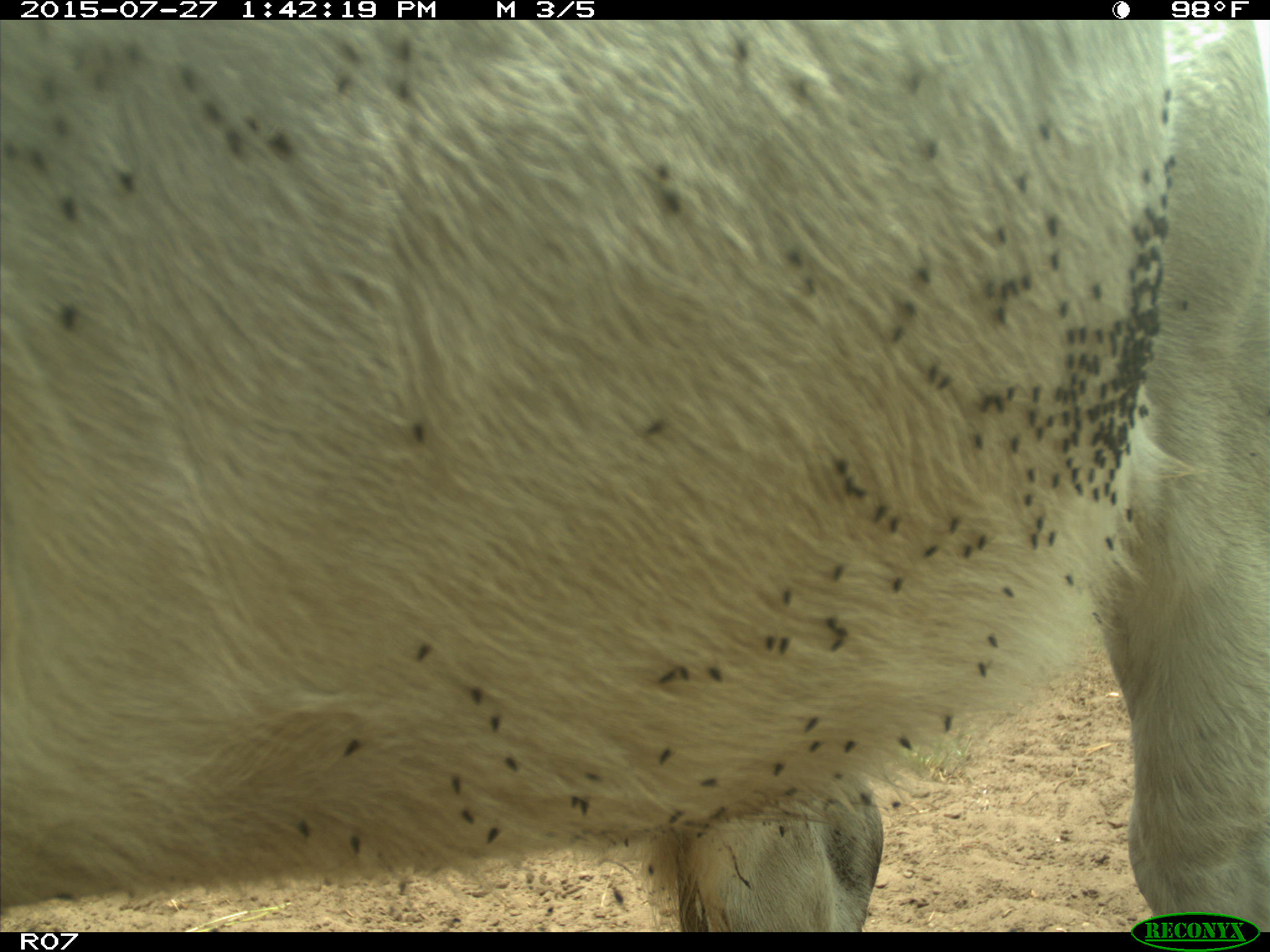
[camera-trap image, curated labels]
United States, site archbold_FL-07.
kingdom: Animalia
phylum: Chordata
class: Mammalia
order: Artiodactyla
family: Bovidae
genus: Bos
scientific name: Bos taurus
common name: domestic cow